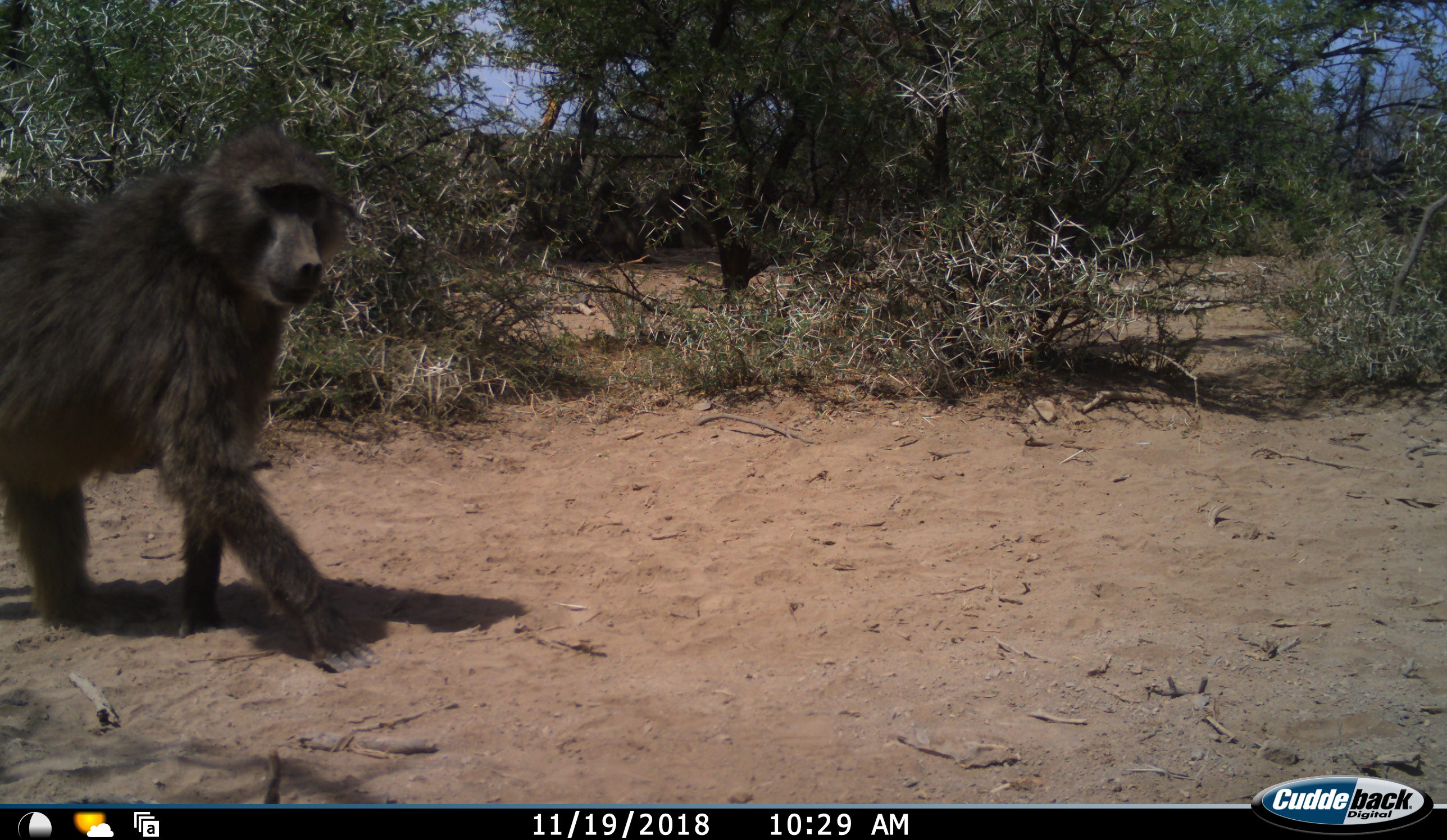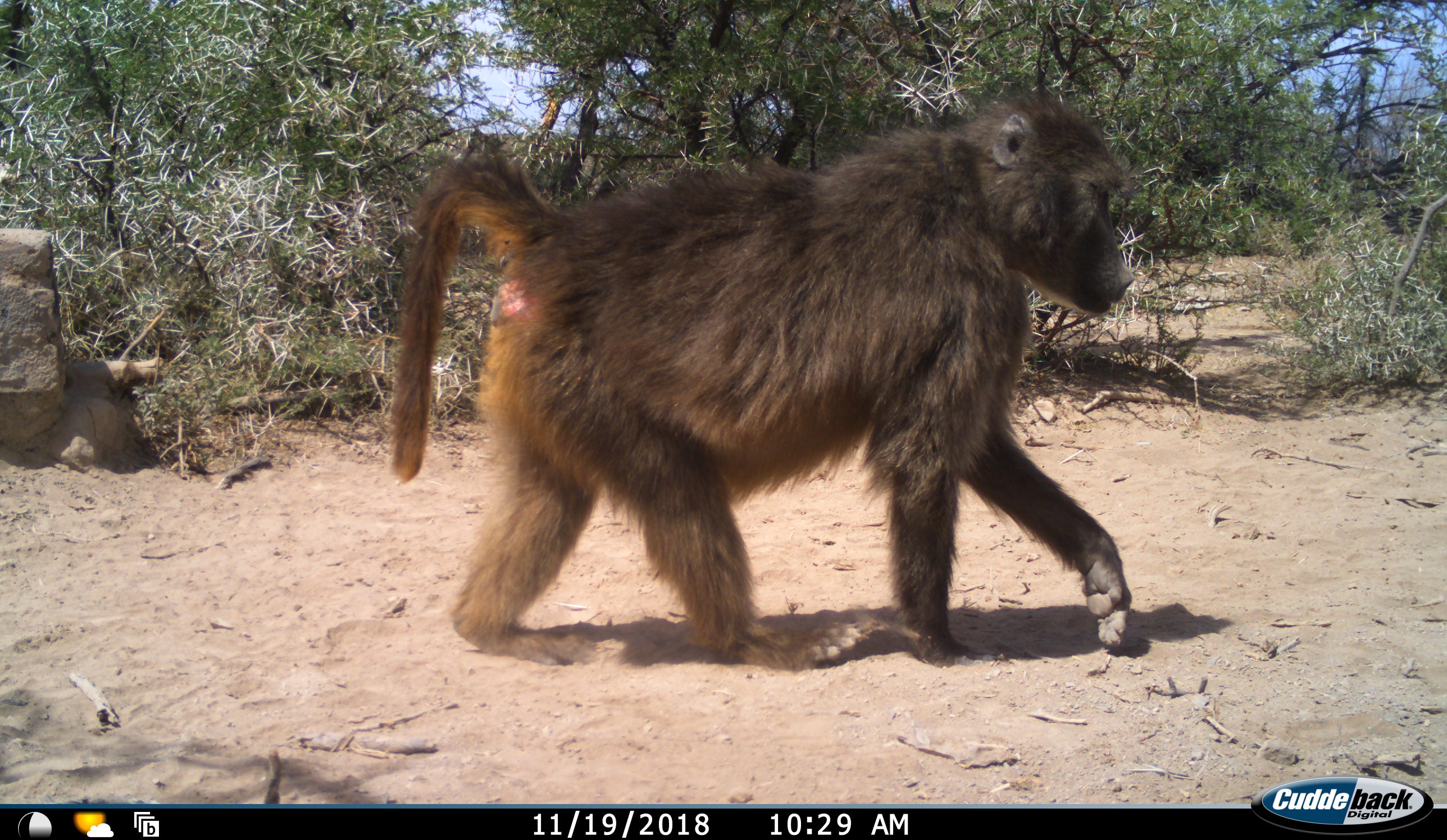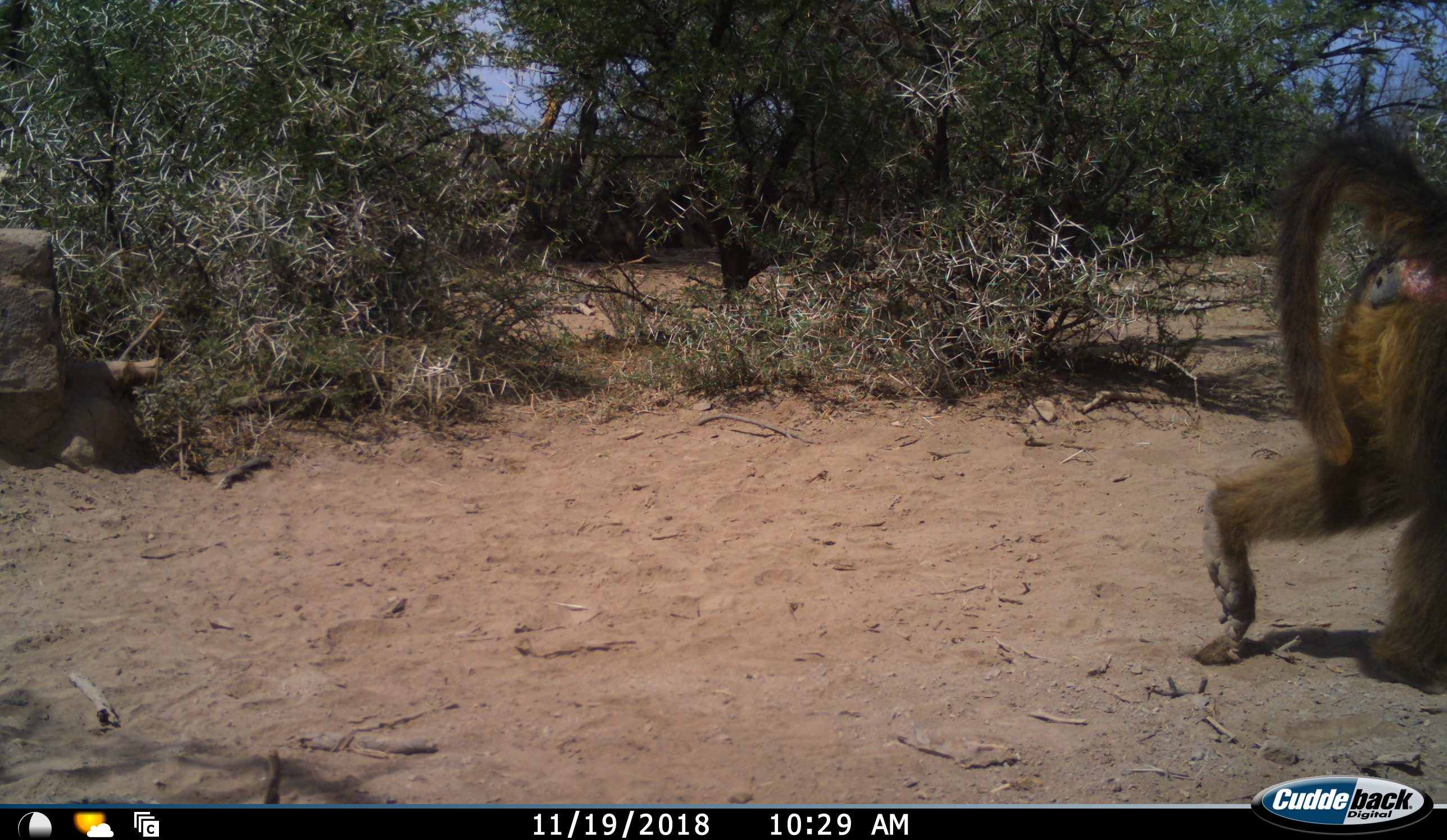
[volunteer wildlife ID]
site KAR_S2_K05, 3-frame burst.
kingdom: Animalia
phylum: Chordata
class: Mammalia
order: Primates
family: Cercopithecidae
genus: Papio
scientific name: Papio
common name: baboon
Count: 1.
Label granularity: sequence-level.